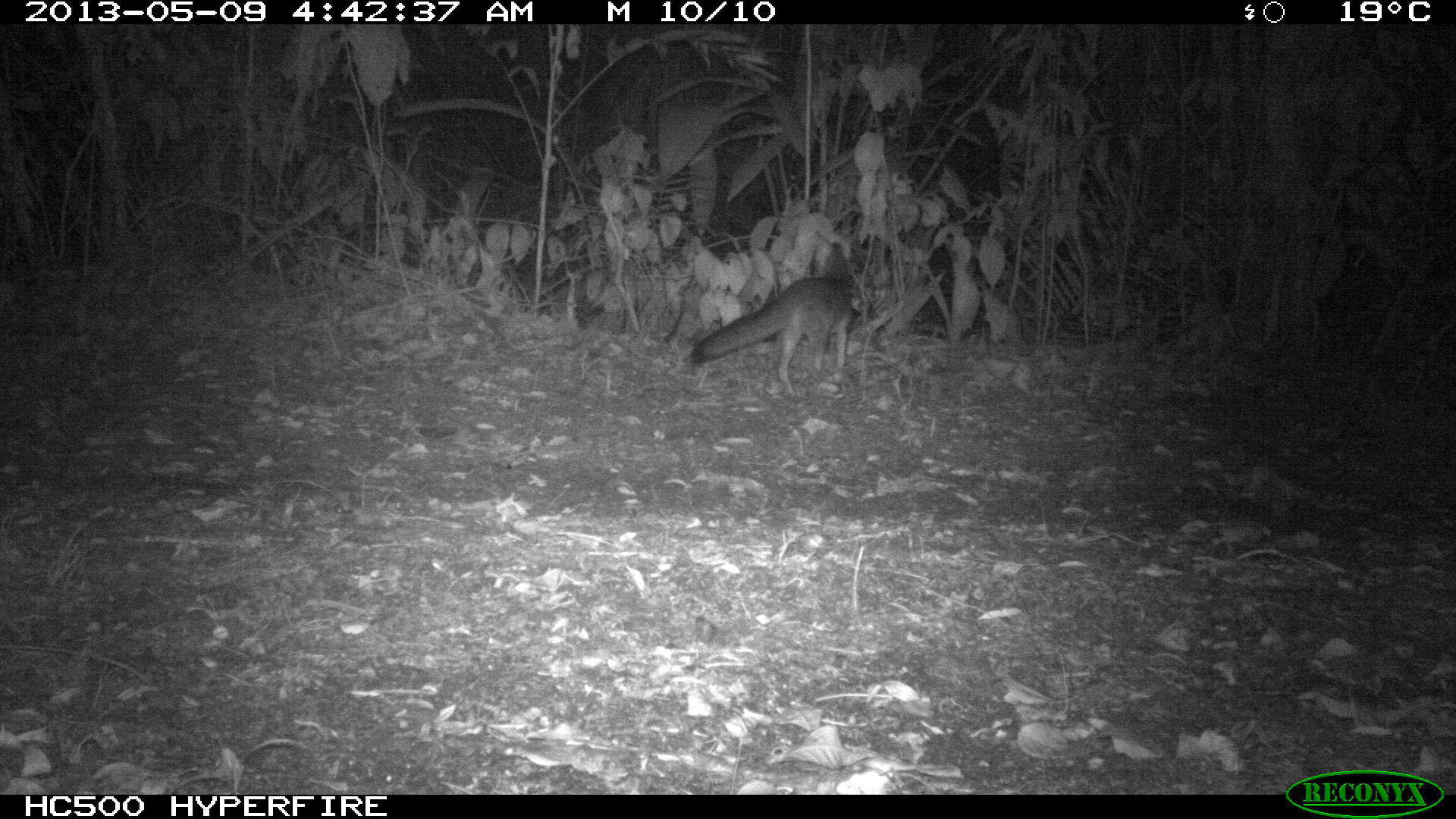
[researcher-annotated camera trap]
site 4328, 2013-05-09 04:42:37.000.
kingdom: Animalia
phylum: Chordata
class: Mammalia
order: Carnivora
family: Canidae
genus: Urocyon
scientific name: Urocyon cinereoargenteus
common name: gray fox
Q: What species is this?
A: Urocyon cinereoargenteus (gray fox).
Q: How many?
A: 1.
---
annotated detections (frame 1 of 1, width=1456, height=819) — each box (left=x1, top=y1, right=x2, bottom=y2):
urocyon cinereoargenteus: (left=690, top=273, right=872, bottom=397)